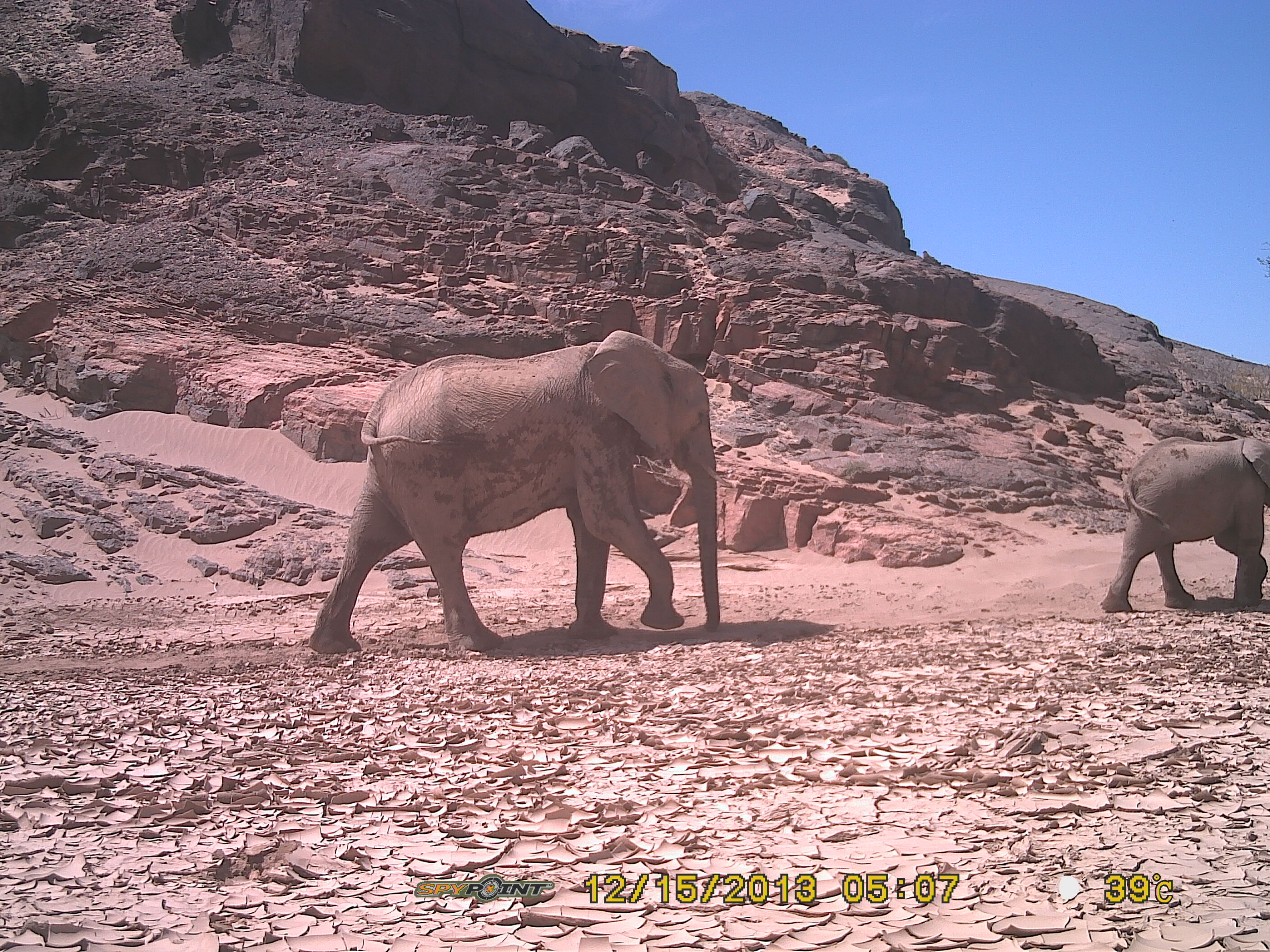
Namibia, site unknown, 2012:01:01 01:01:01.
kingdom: Animalia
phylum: Chordata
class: Mammalia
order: Proboscidea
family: Elephantidae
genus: Loxodonta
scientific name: Loxodonta africana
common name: african elephant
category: loxodanta africana